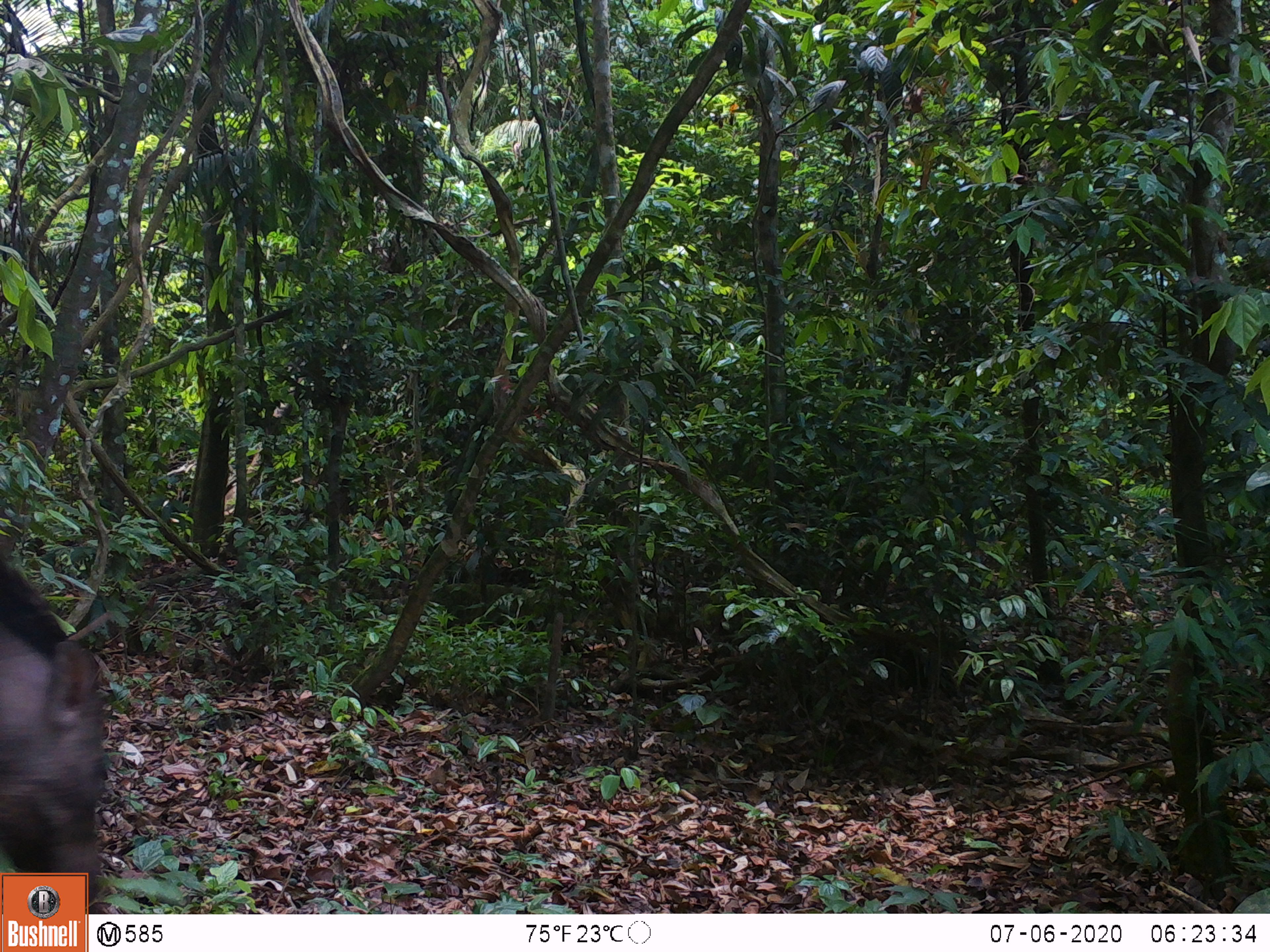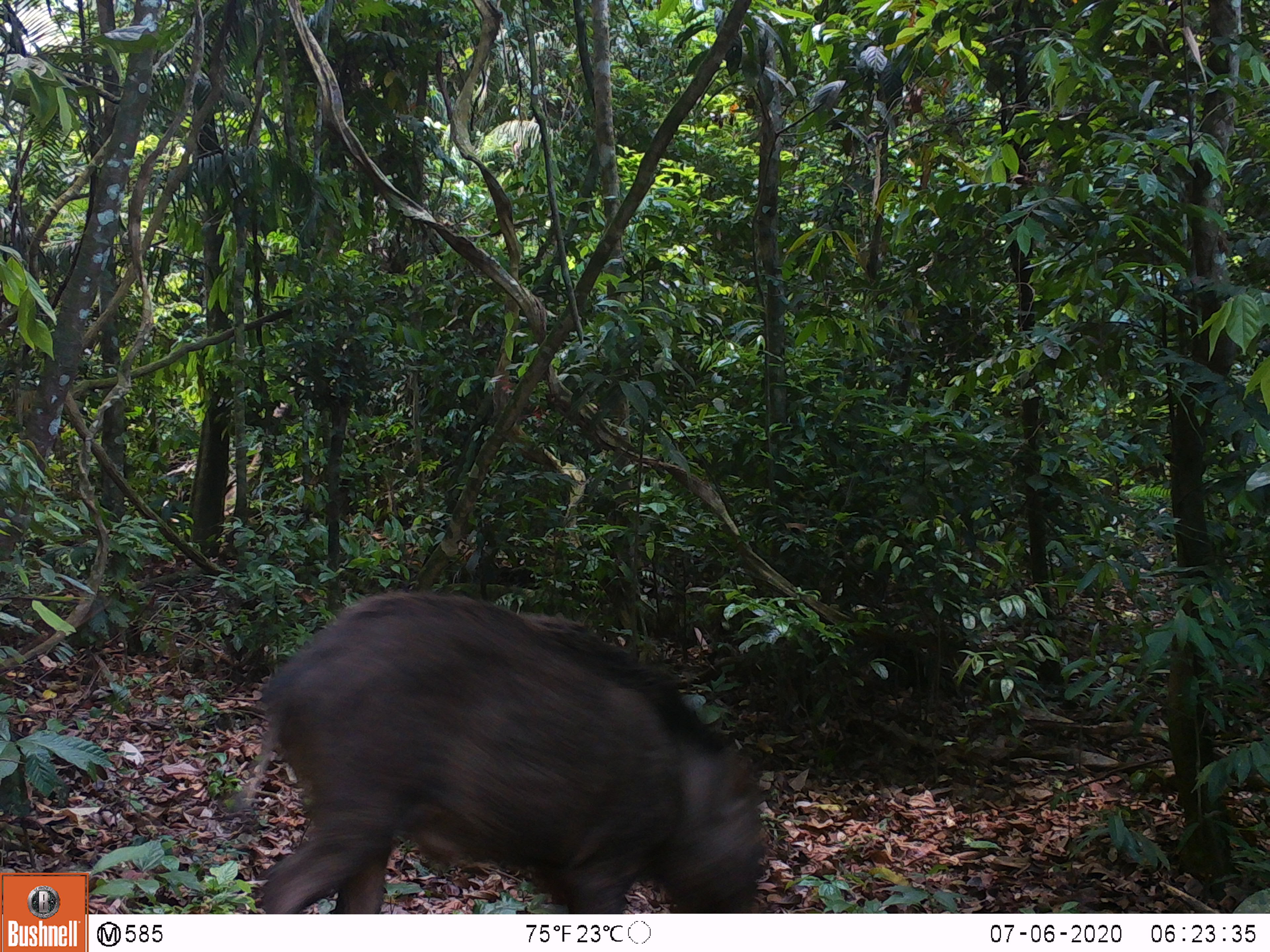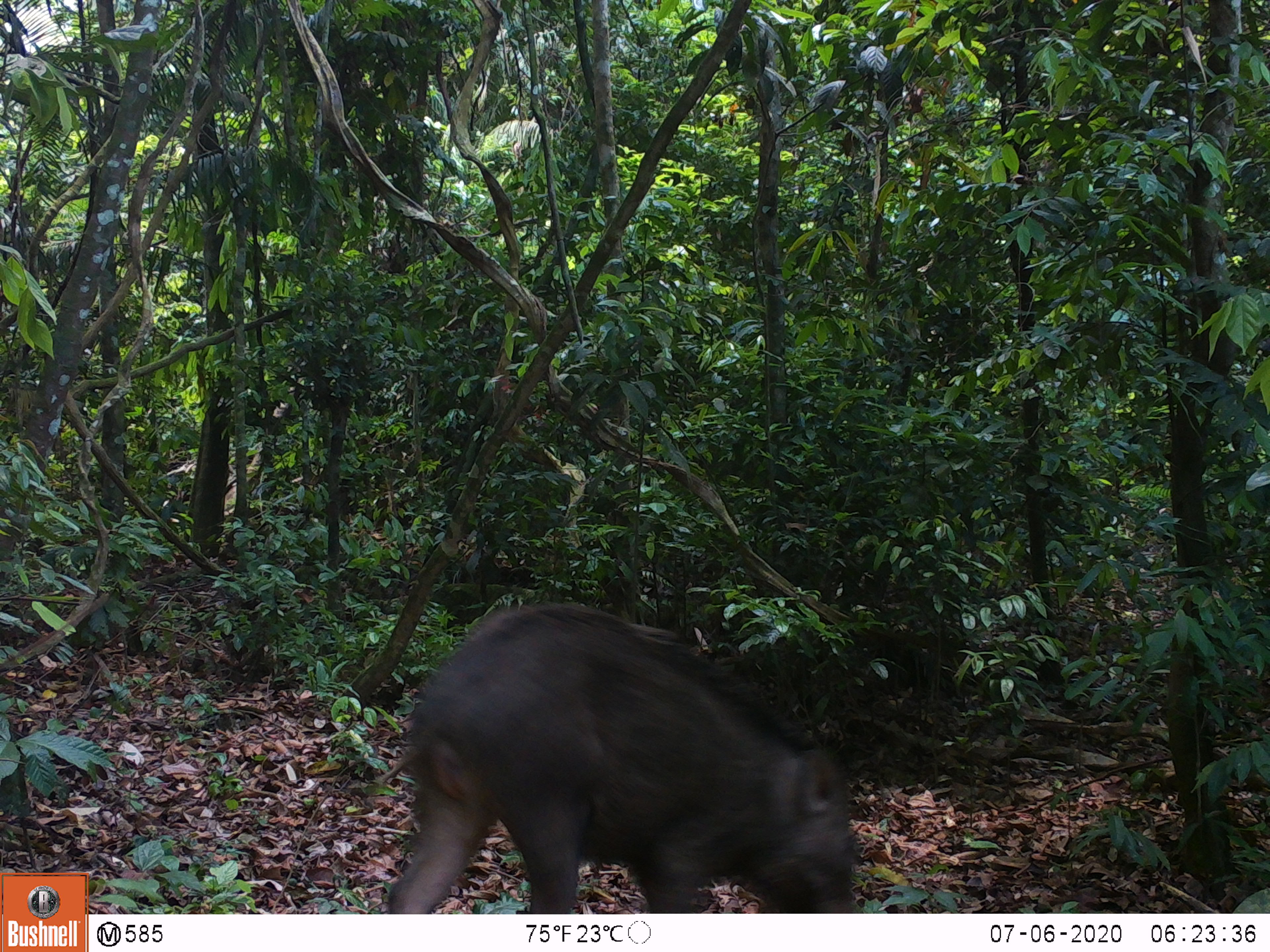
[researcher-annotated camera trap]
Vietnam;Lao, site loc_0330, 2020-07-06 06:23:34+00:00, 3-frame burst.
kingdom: Animalia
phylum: Chordata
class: Mammalia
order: Artiodactyla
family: Suidae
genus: Sus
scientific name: Sus scrofa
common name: eurasian wild pig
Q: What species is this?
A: Eurasian wild pig (Sus scrofa).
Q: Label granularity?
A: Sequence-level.